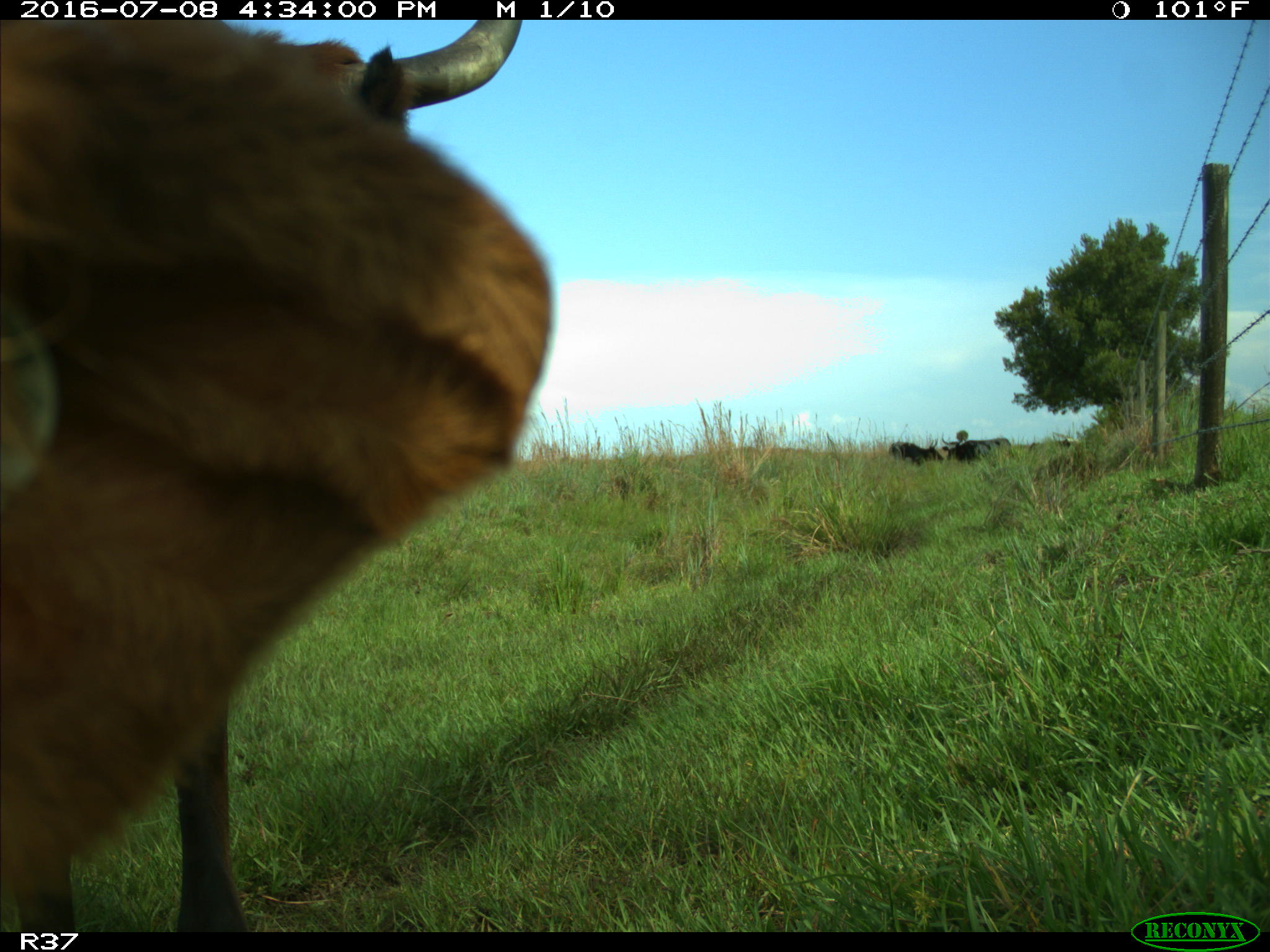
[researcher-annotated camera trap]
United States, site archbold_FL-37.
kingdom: Animalia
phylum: Chordata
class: Mammalia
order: Artiodactyla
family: Bovidae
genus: Bos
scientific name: Bos taurus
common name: domestic cow